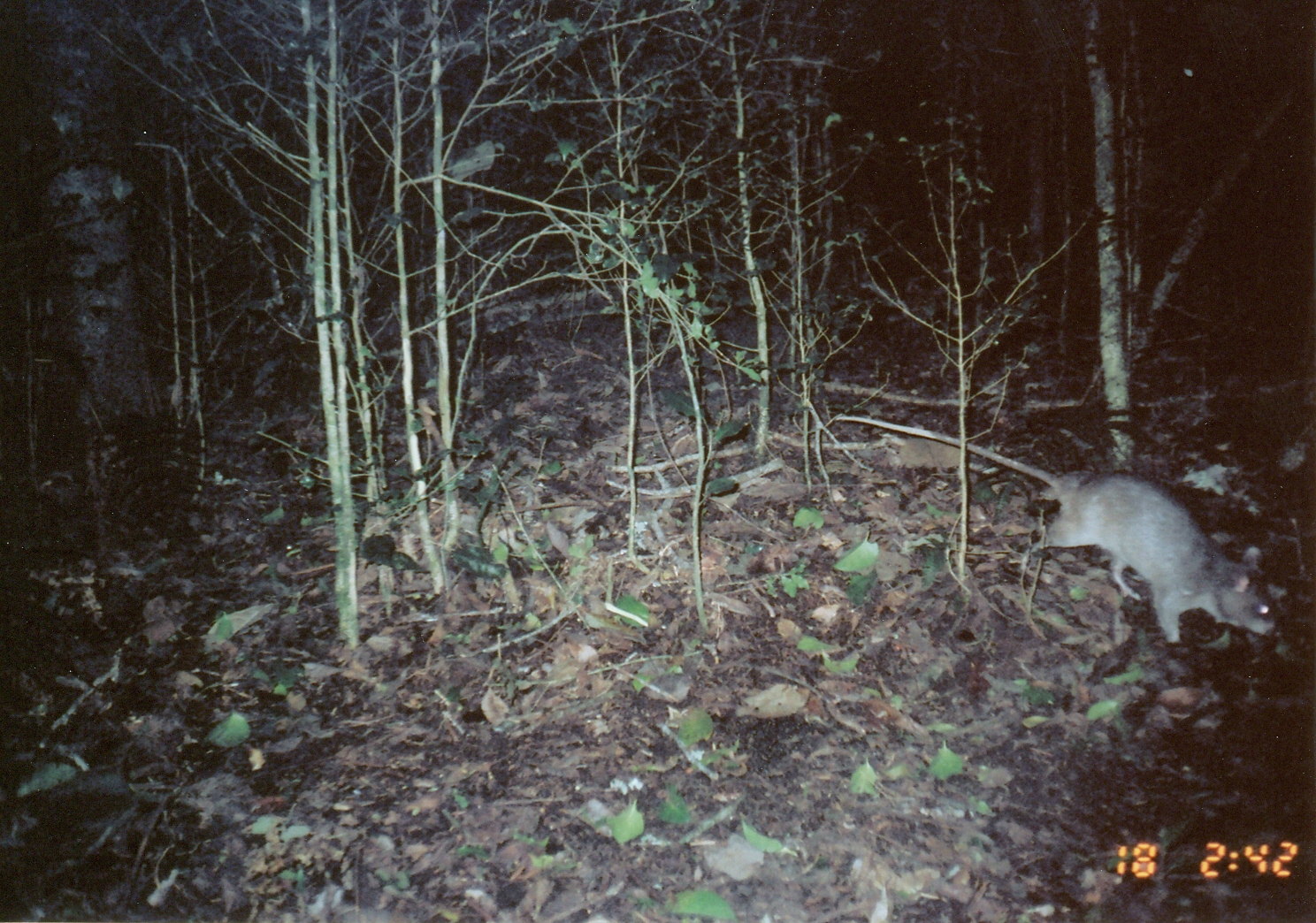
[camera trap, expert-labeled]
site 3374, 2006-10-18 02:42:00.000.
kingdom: Animalia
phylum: Chordata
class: Mammalia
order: Rodentia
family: Nesomyidae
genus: Cricetomys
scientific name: Cricetomys gambianus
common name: african giant pouched rat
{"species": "Cricetomys gambianus (african giant pouched rat)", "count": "1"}